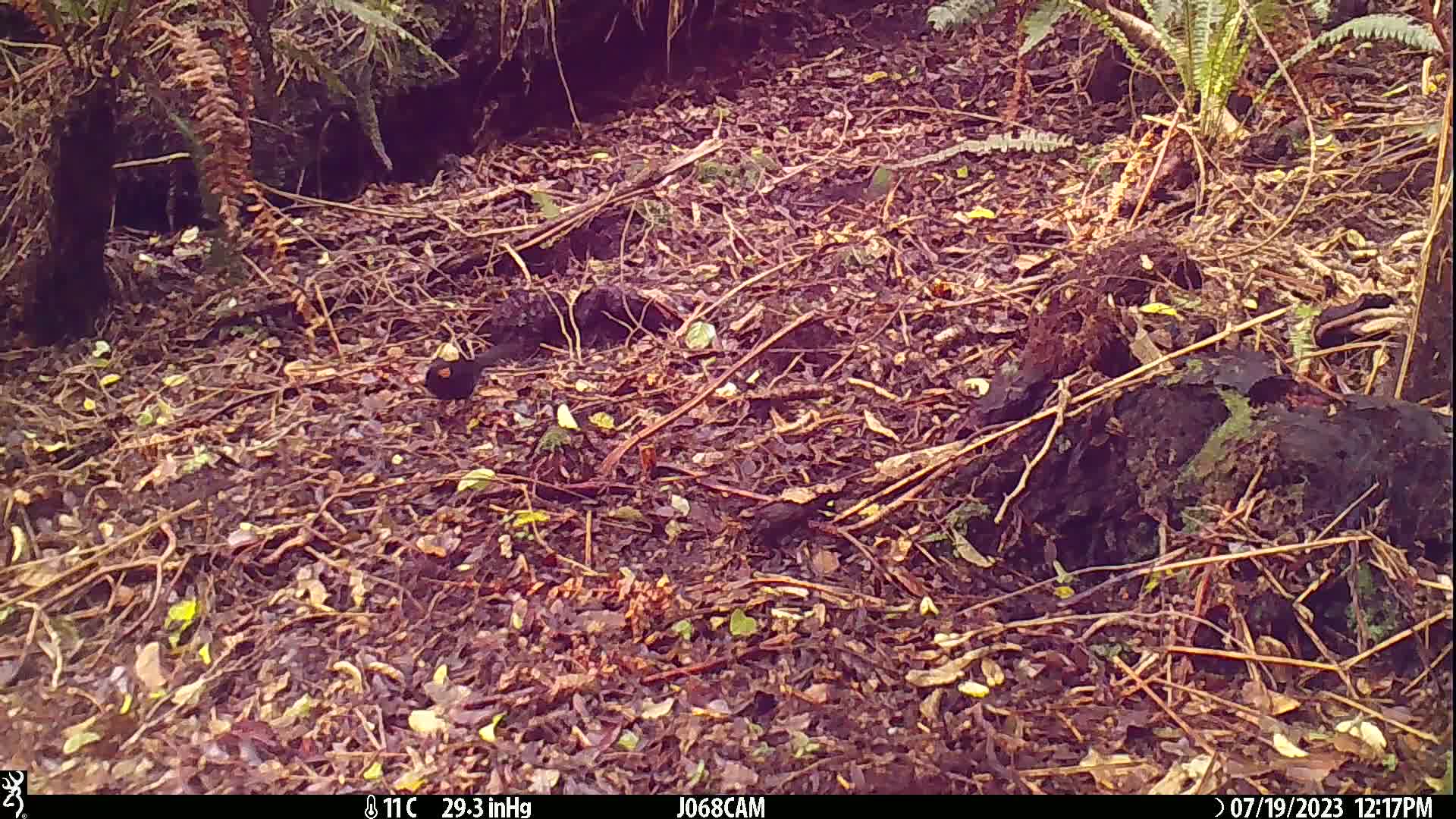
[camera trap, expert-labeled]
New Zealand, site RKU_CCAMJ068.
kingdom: Animalia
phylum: Chordata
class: Aves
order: Passeriformes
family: Turdidae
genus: Turdus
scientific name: Turdus merula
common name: eurasian blackbird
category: blackbird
Blackbird (eurasian blackbird) (Turdus merula).